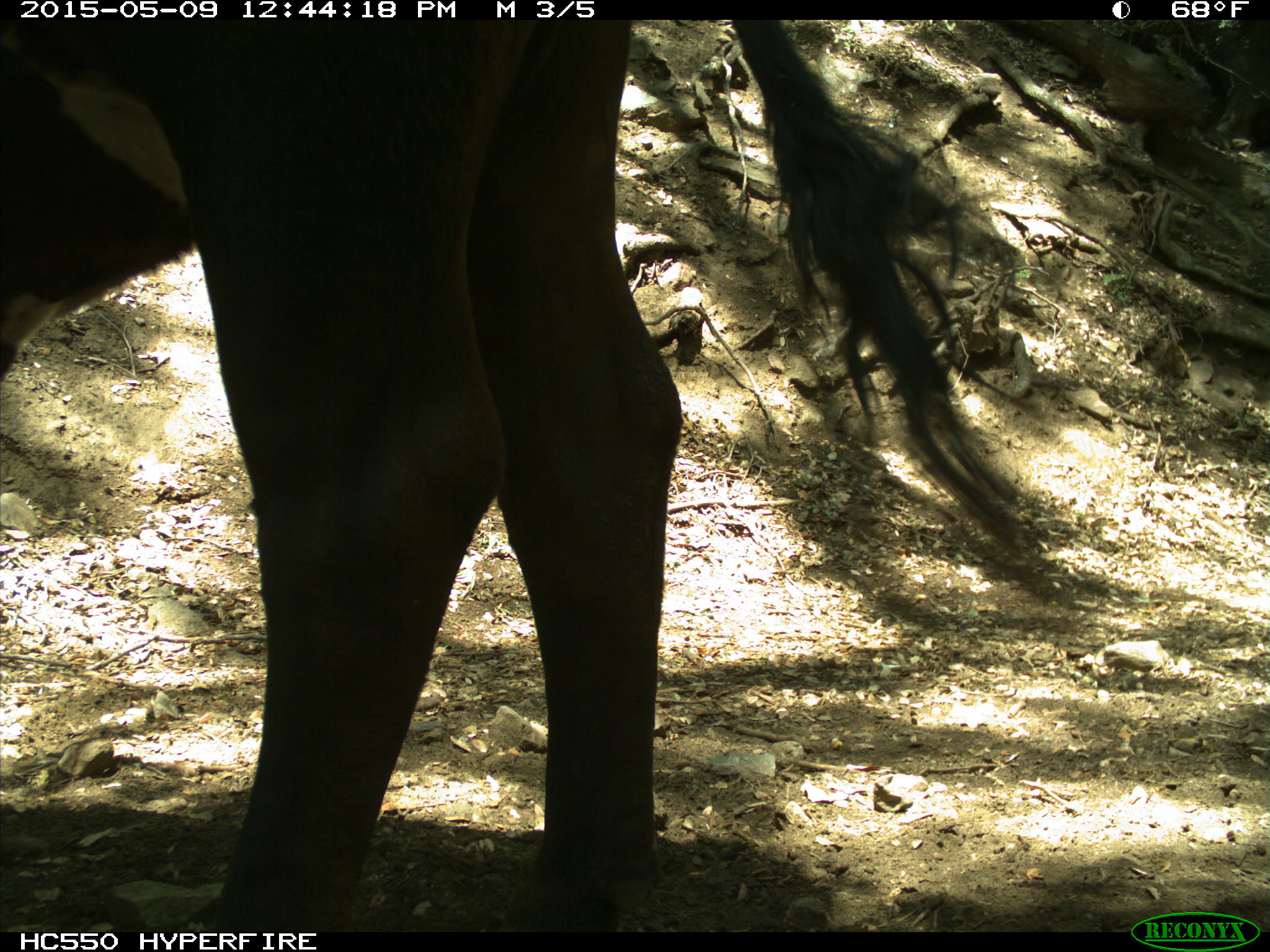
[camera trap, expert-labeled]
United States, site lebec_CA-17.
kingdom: Animalia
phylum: Chordata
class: Mammalia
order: Artiodactyla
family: Bovidae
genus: Bos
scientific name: Bos taurus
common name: domestic cow